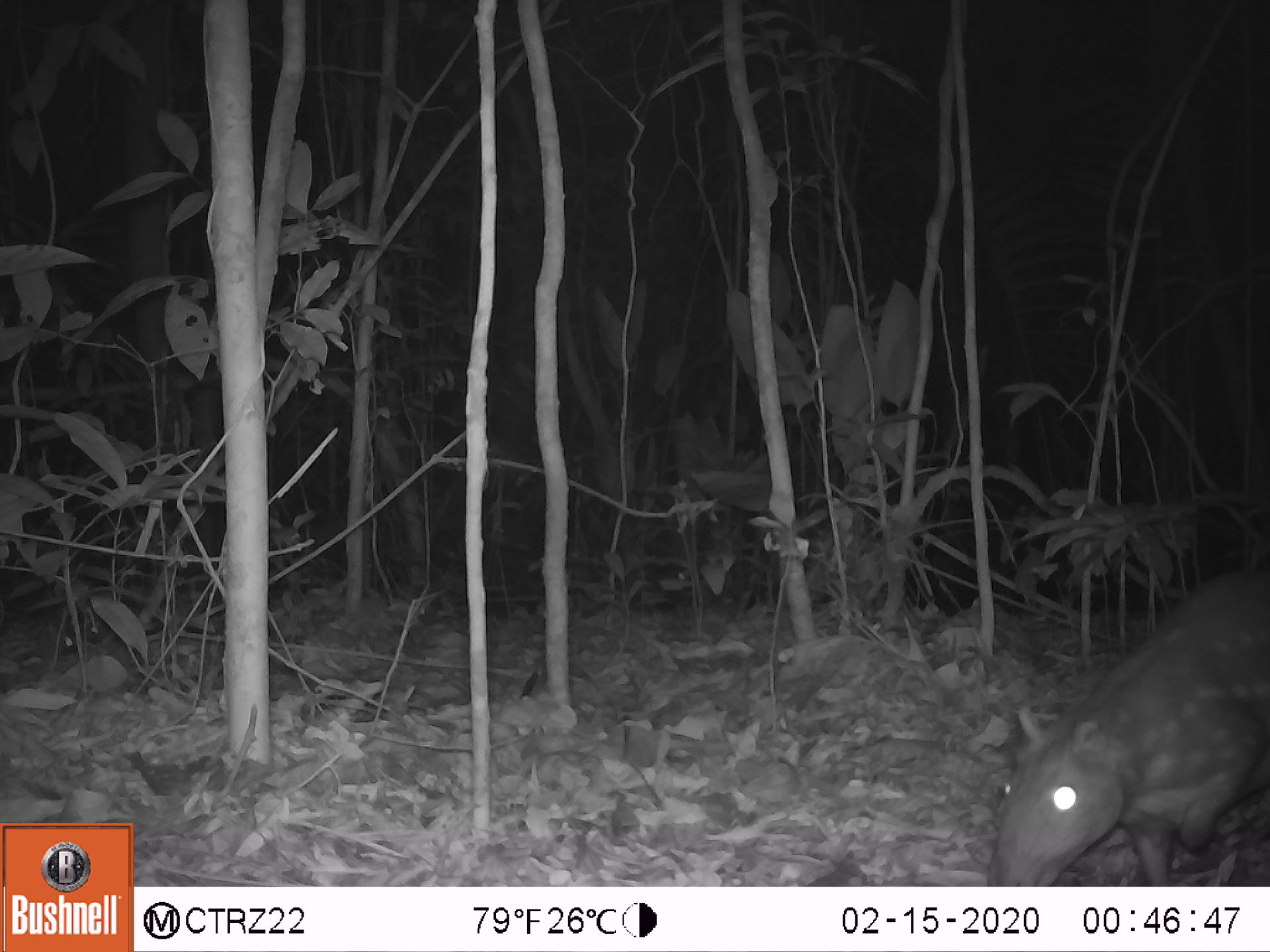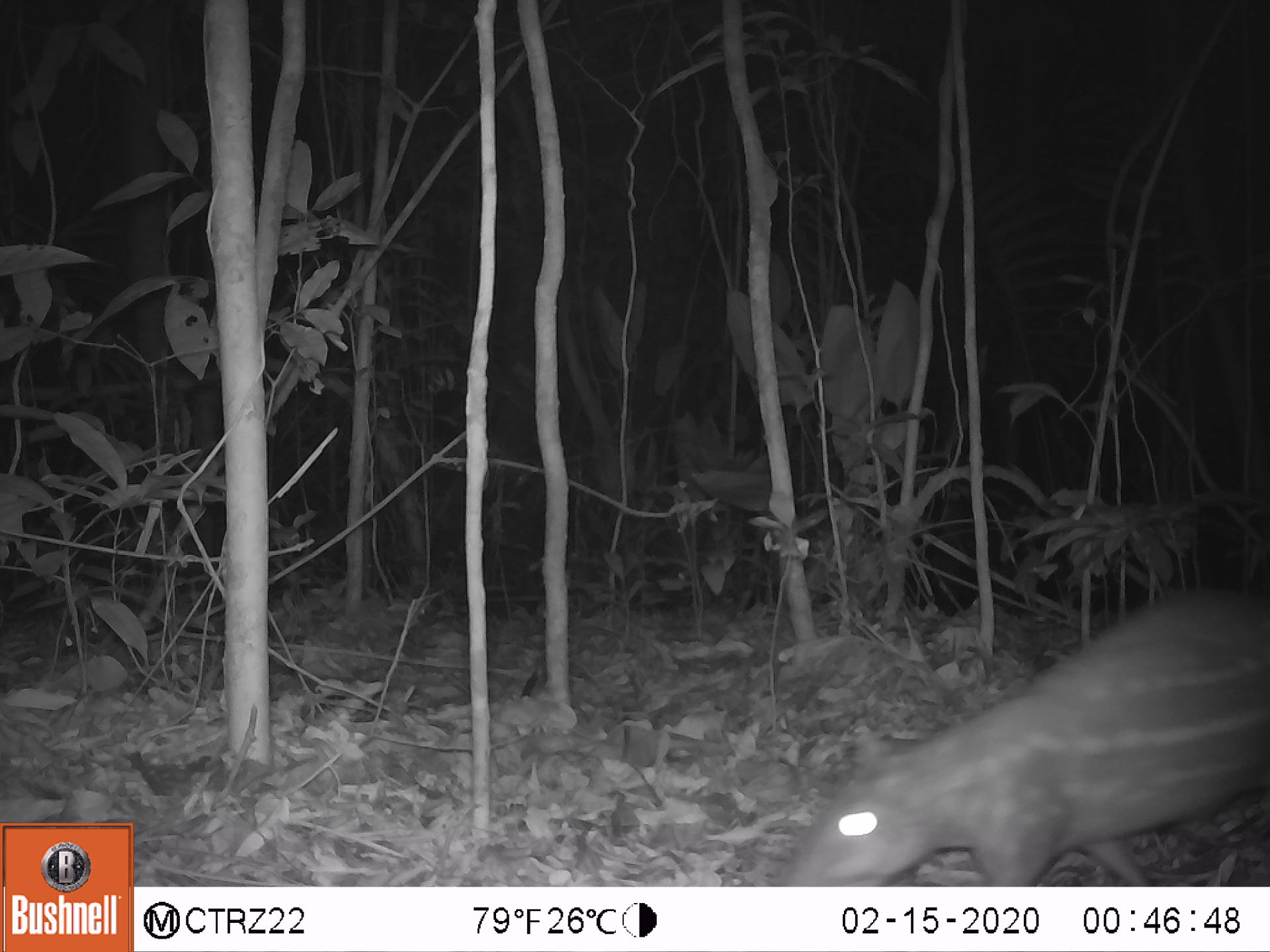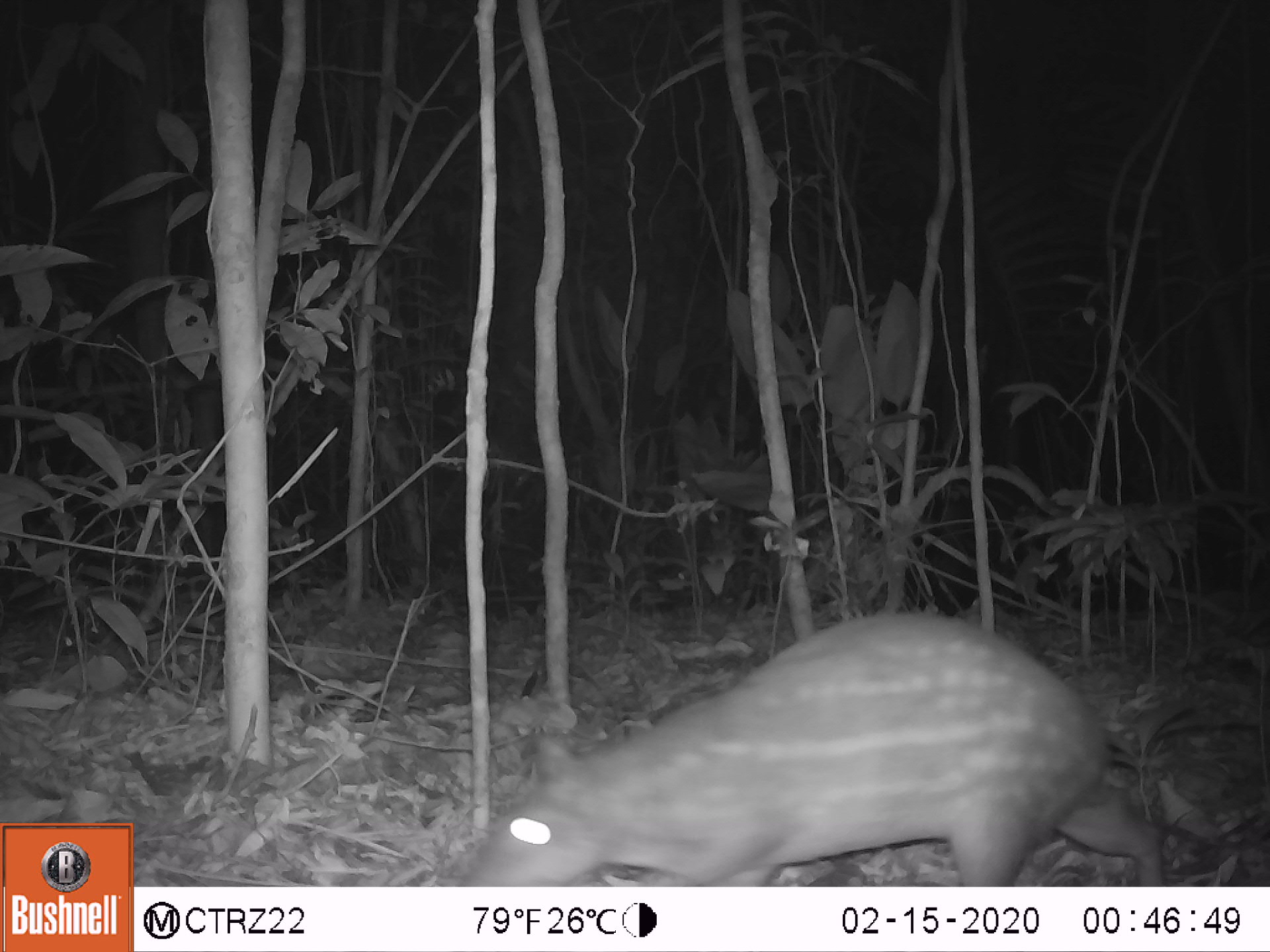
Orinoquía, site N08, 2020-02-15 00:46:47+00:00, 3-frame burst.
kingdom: Animalia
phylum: Chordata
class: Mammalia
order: Rodentia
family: Cuniculidae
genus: Cuniculus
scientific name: Cuniculus paca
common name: spotted paca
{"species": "spotted paca (Cuniculus paca)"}